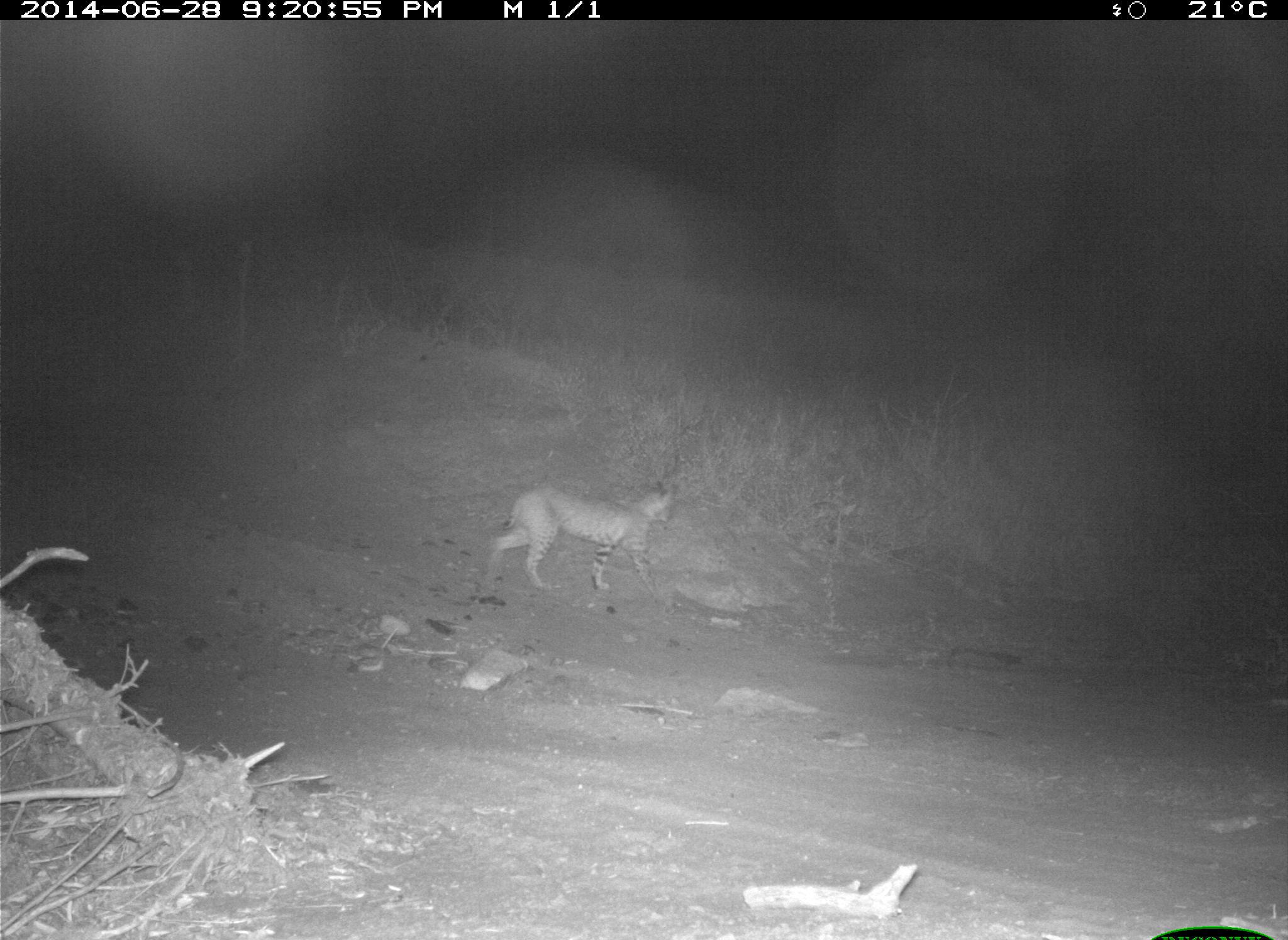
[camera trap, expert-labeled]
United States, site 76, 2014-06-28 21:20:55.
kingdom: Animalia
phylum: Chordata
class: Mammalia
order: Carnivora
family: Felidae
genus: Lynx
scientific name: Lynx rufus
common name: bobcat